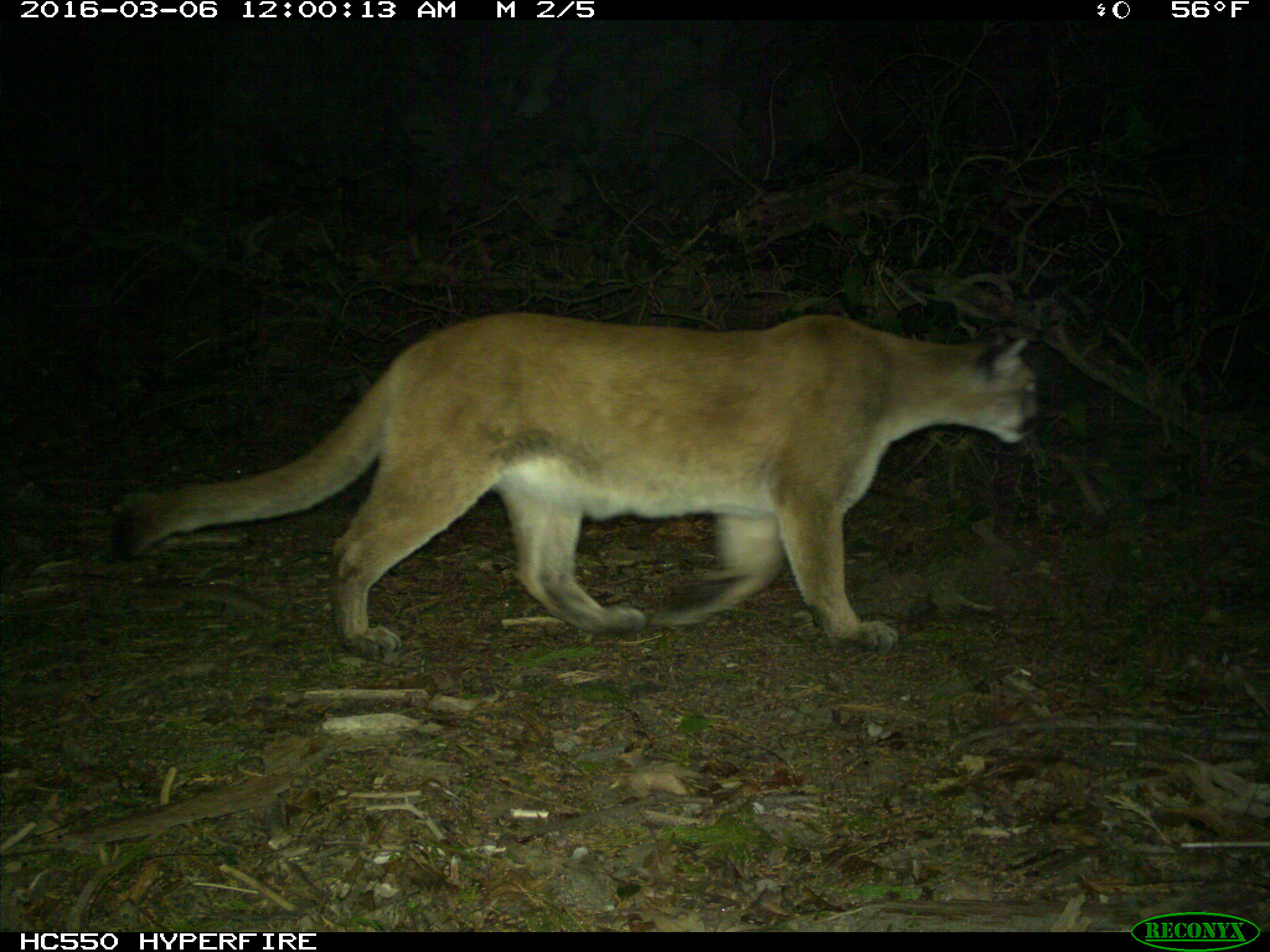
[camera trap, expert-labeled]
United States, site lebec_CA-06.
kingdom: Animalia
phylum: Chordata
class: Mammalia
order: Carnivora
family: Felidae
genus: Puma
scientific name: Puma concolor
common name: mountain lion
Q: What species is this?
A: Puma concolor (mountain lion).